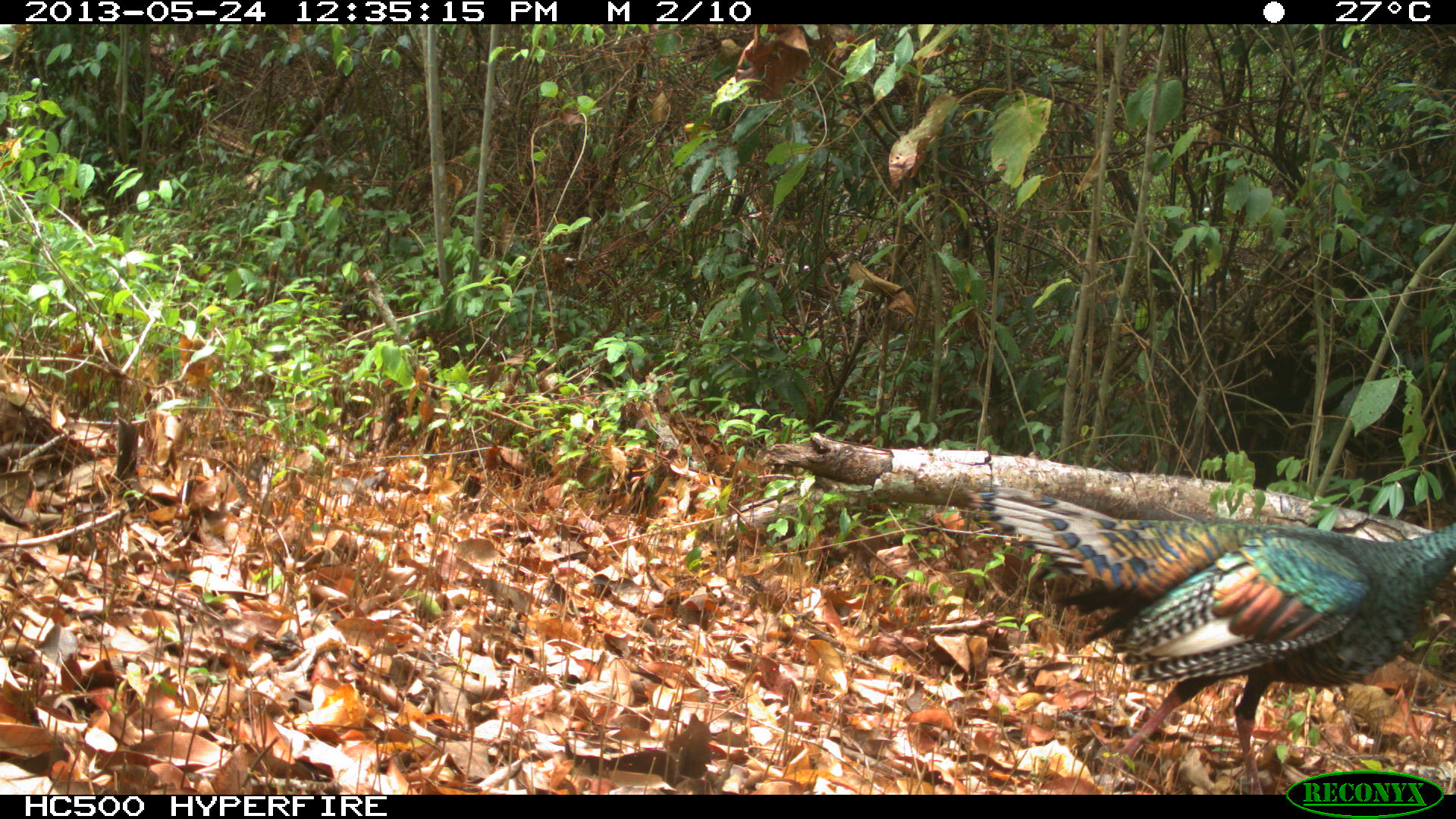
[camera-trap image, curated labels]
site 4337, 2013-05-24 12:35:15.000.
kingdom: Animalia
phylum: Chordata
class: Aves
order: Galliformes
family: Phasianidae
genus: Meleagris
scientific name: Meleagris ocellata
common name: ocellated turkey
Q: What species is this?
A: Meleagris ocellata (ocellated turkey).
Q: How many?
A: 1.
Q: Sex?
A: Male.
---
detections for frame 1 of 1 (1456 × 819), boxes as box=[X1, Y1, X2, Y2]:
meleagris ocellata: box=[963, 485, 1456, 795]